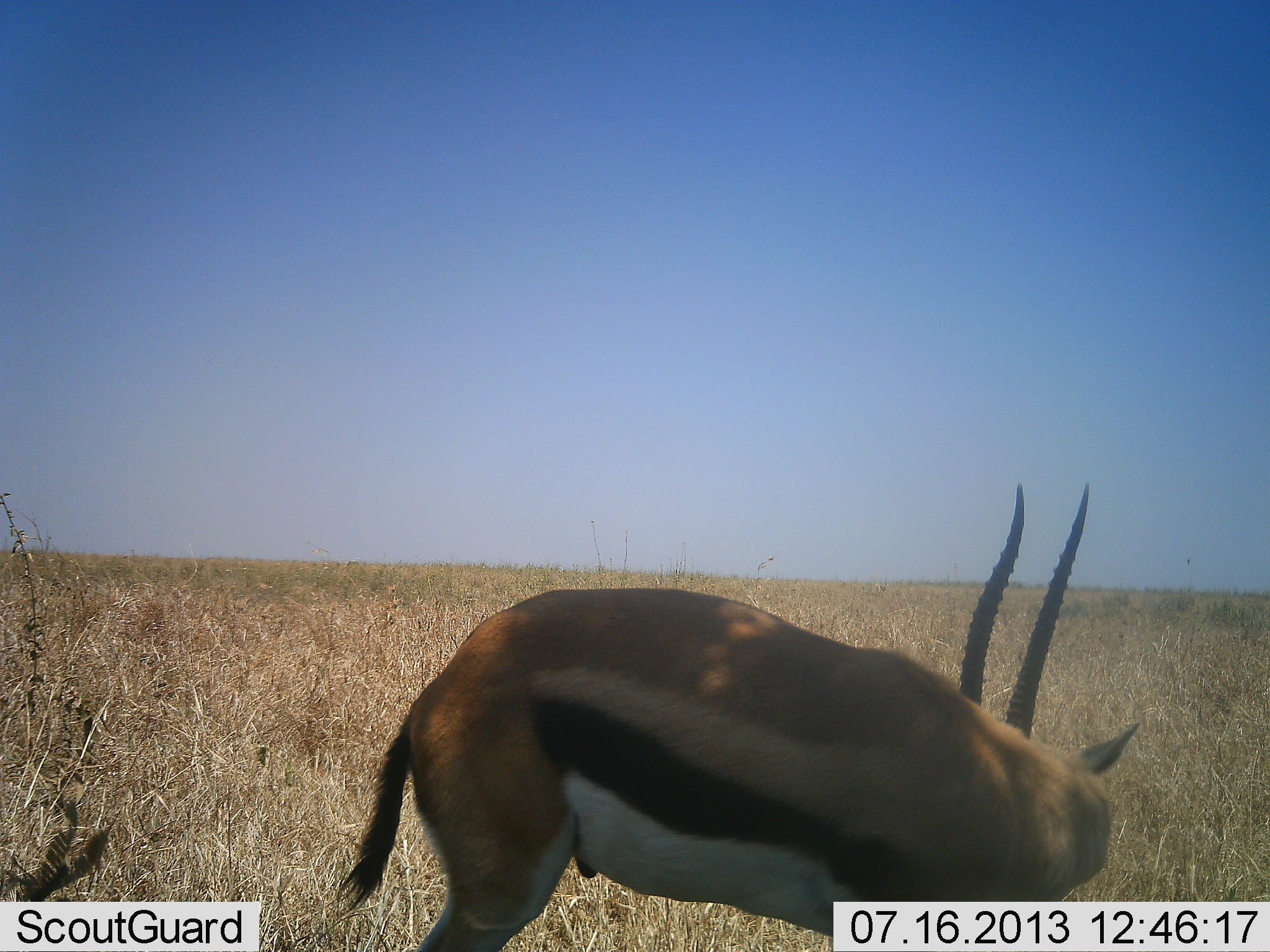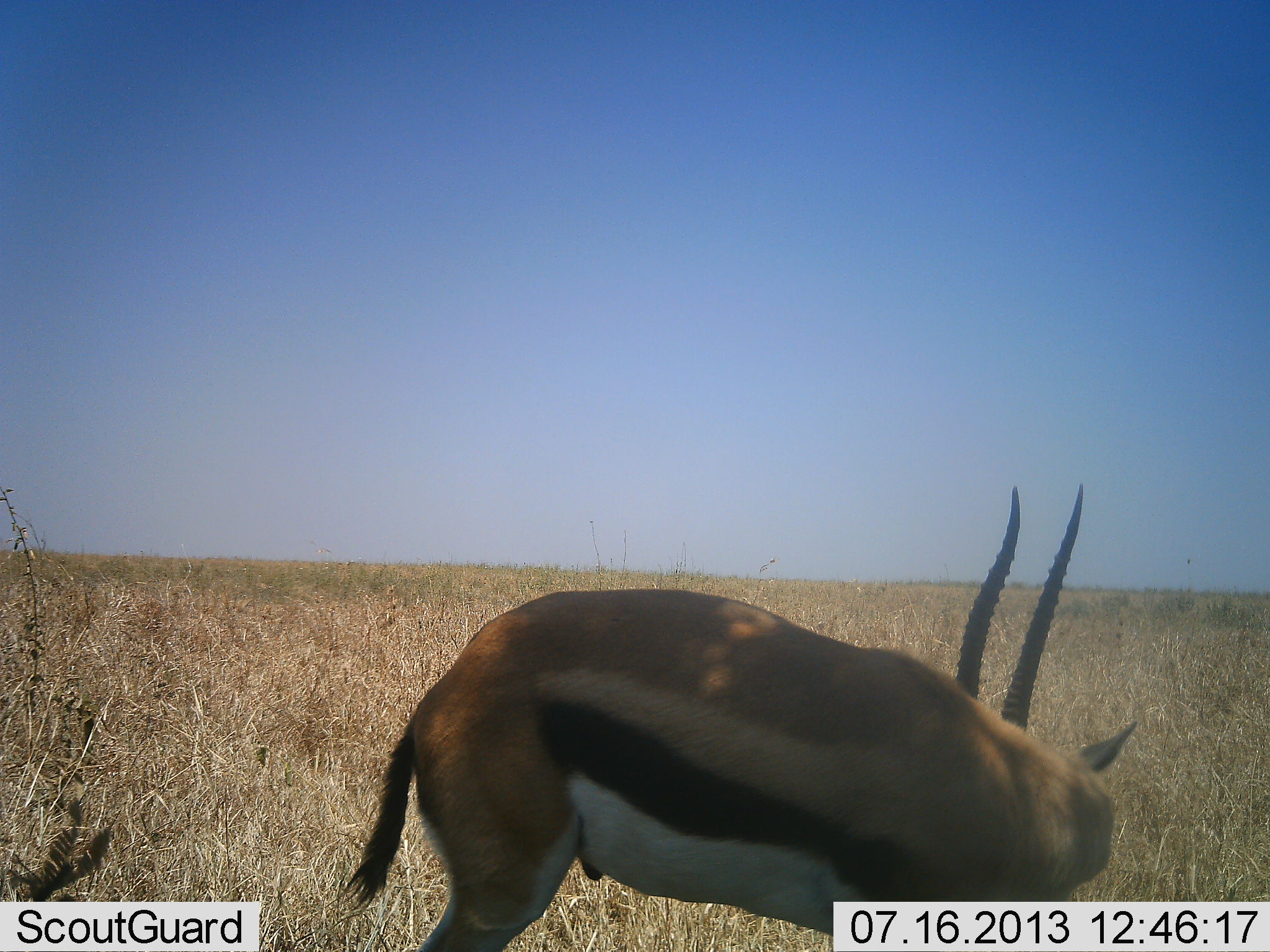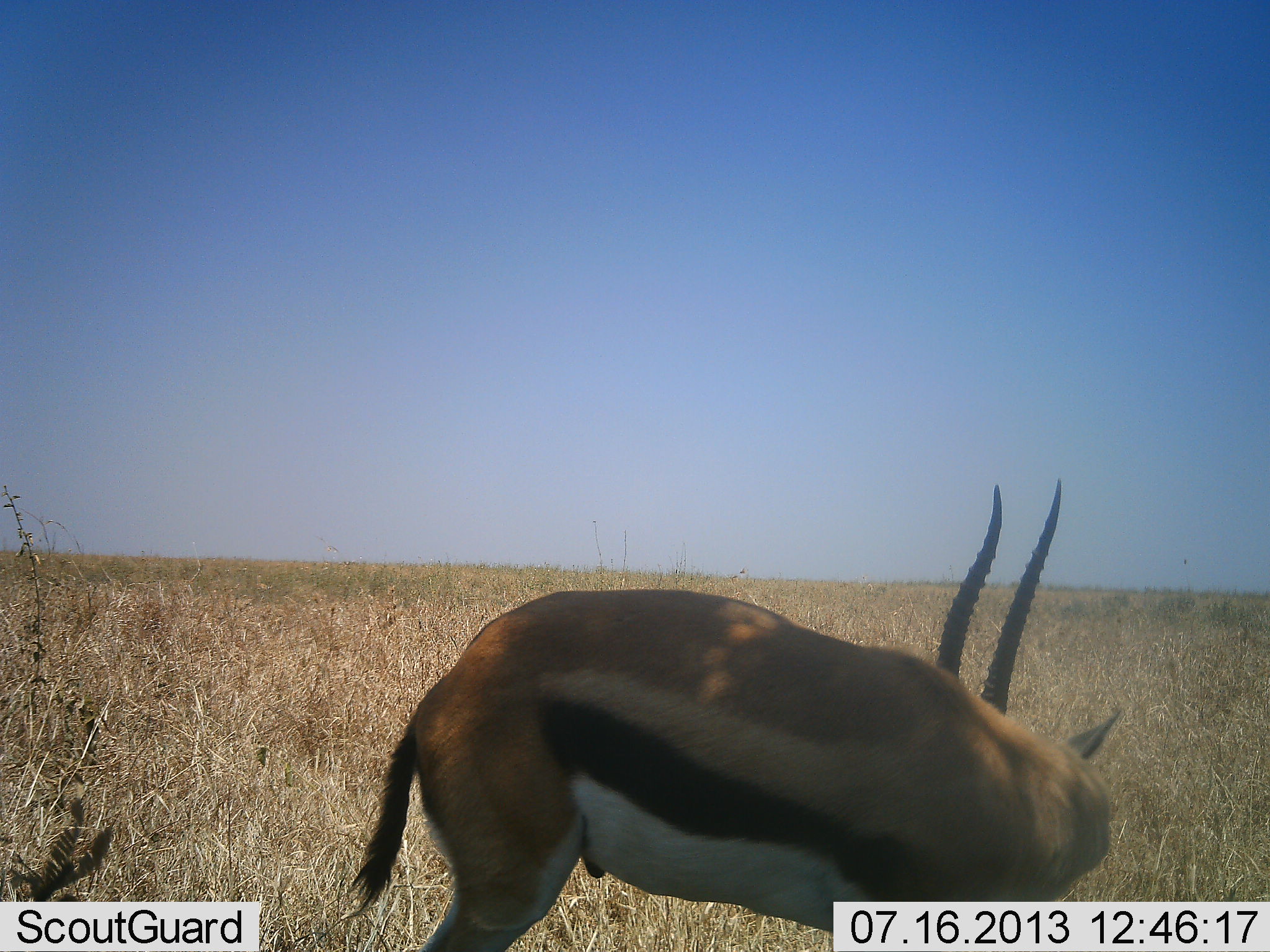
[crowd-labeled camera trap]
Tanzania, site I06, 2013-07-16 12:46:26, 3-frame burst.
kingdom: Animalia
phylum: Chordata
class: Mammalia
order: Artiodactyla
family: Bovidae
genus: Eudorcas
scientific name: Eudorcas thomsonii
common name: thomson's gazelle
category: gazellethomsons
Gazellethomsons (thomson's gazelle) (Eudorcas thomsonii), count 1. Behavior (volunteer vote fractions): standing 80%, resting 0%, moving 10%, interacting 0%. Young present (vote fraction): 0%. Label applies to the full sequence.